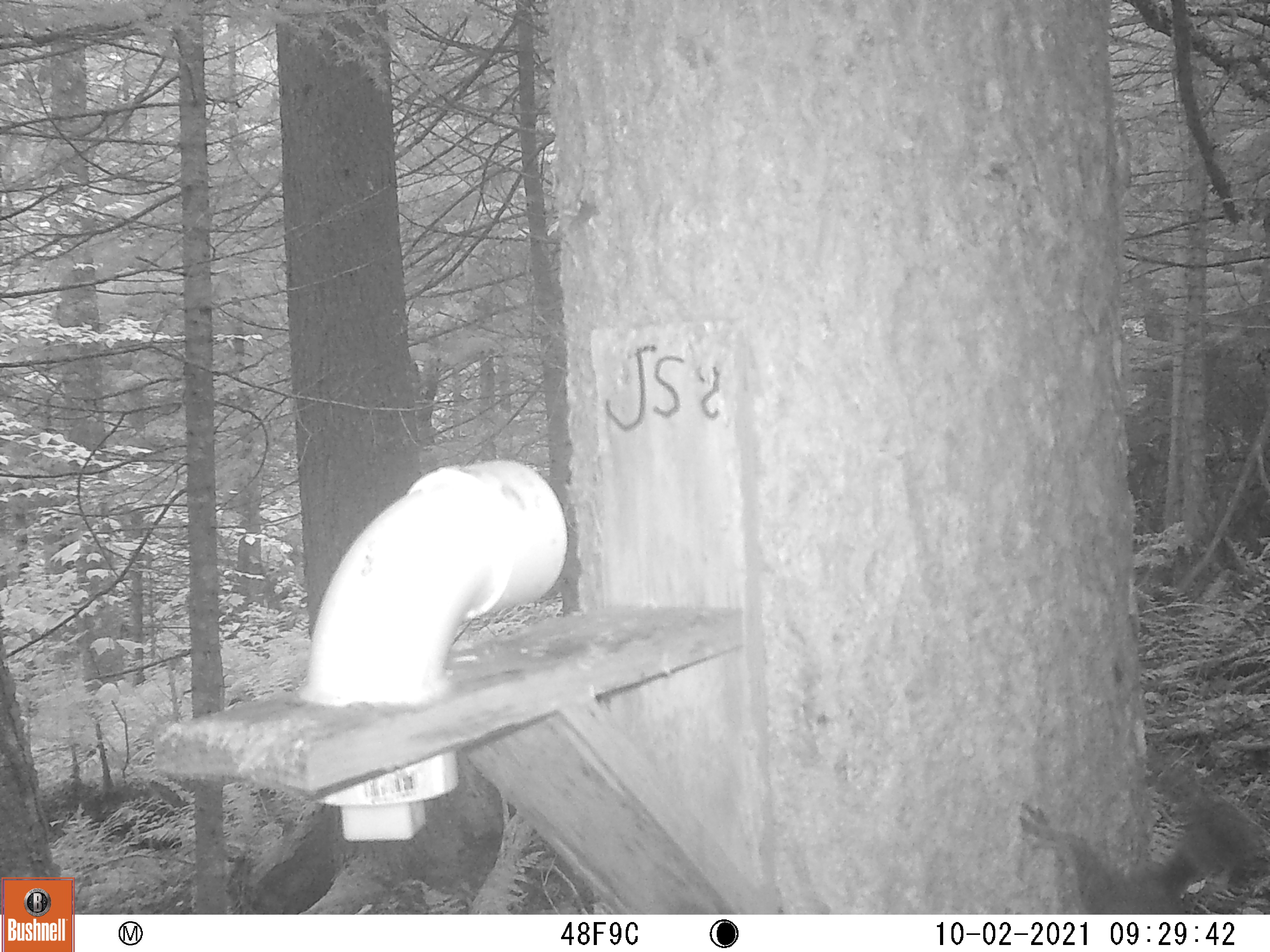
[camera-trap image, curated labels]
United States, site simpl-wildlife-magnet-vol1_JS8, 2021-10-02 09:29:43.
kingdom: Animalia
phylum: Chordata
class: Mammalia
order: Rodentia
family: Sciuridae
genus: Tamiasciurus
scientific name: Tamiasciurus hudsonicus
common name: red squirrel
Red squirrel (Tamiasciurus hudsonicus).